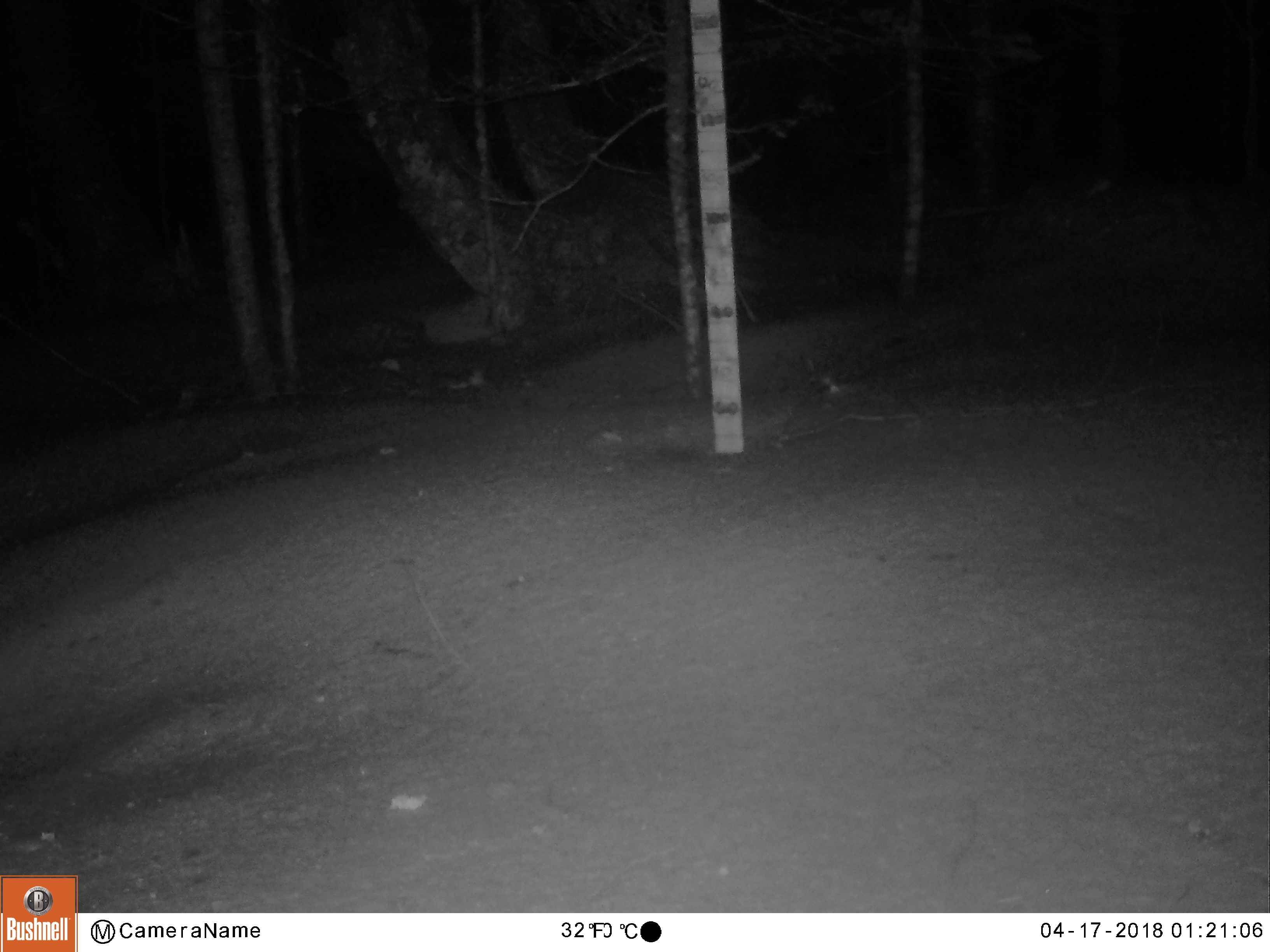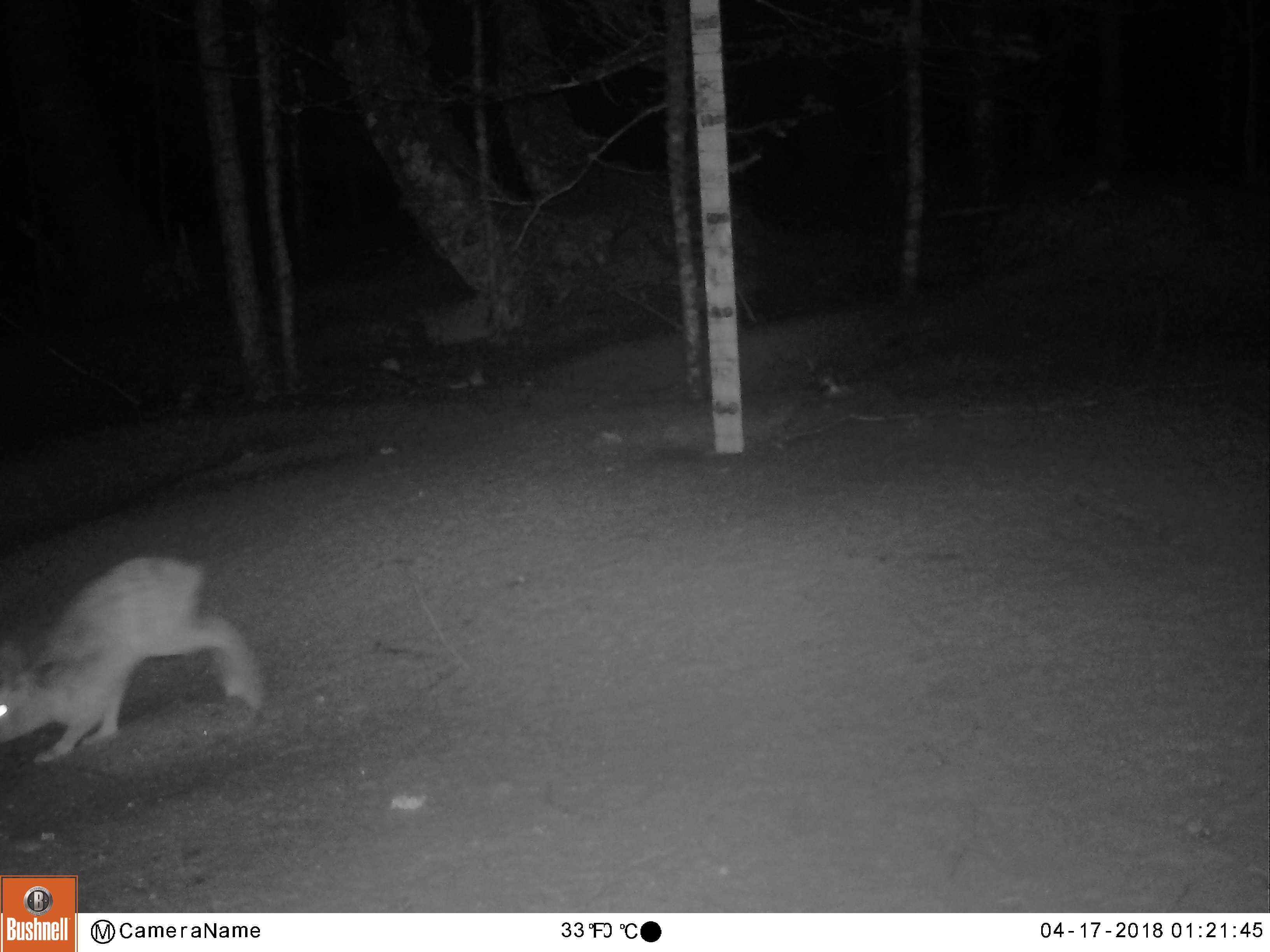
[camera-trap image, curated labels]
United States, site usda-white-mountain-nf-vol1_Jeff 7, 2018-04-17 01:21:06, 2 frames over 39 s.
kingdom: Animalia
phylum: Chordata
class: Mammalia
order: Lagomorpha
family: Leporidae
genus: Lepus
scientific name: Lepus americanus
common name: snowshoe hare